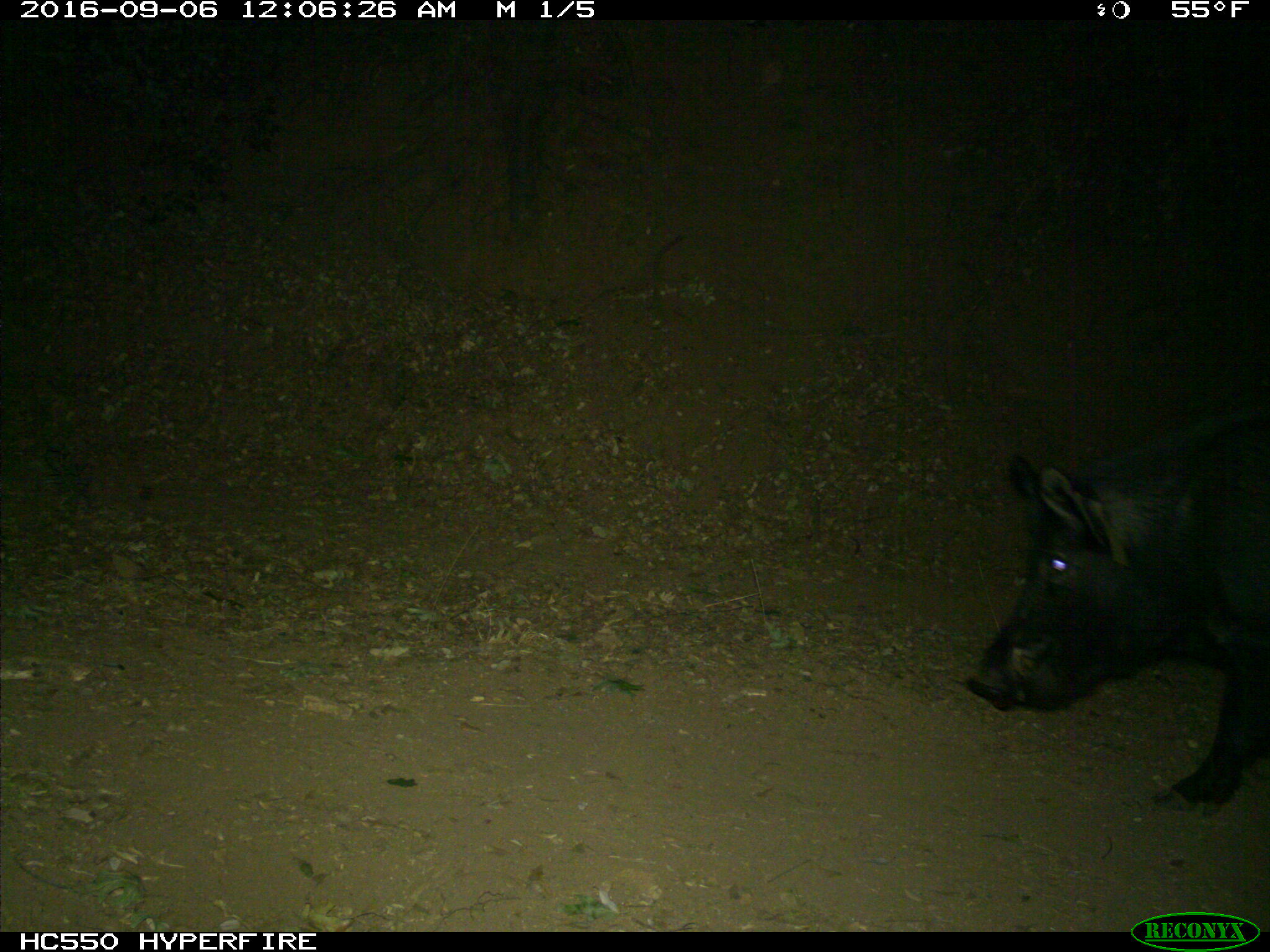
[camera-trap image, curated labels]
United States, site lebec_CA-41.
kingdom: Animalia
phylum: Chordata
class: Mammalia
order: Artiodactyla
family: Suidae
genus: Sus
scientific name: Sus scrofa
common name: wild boar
Sus scrofa (wild boar).